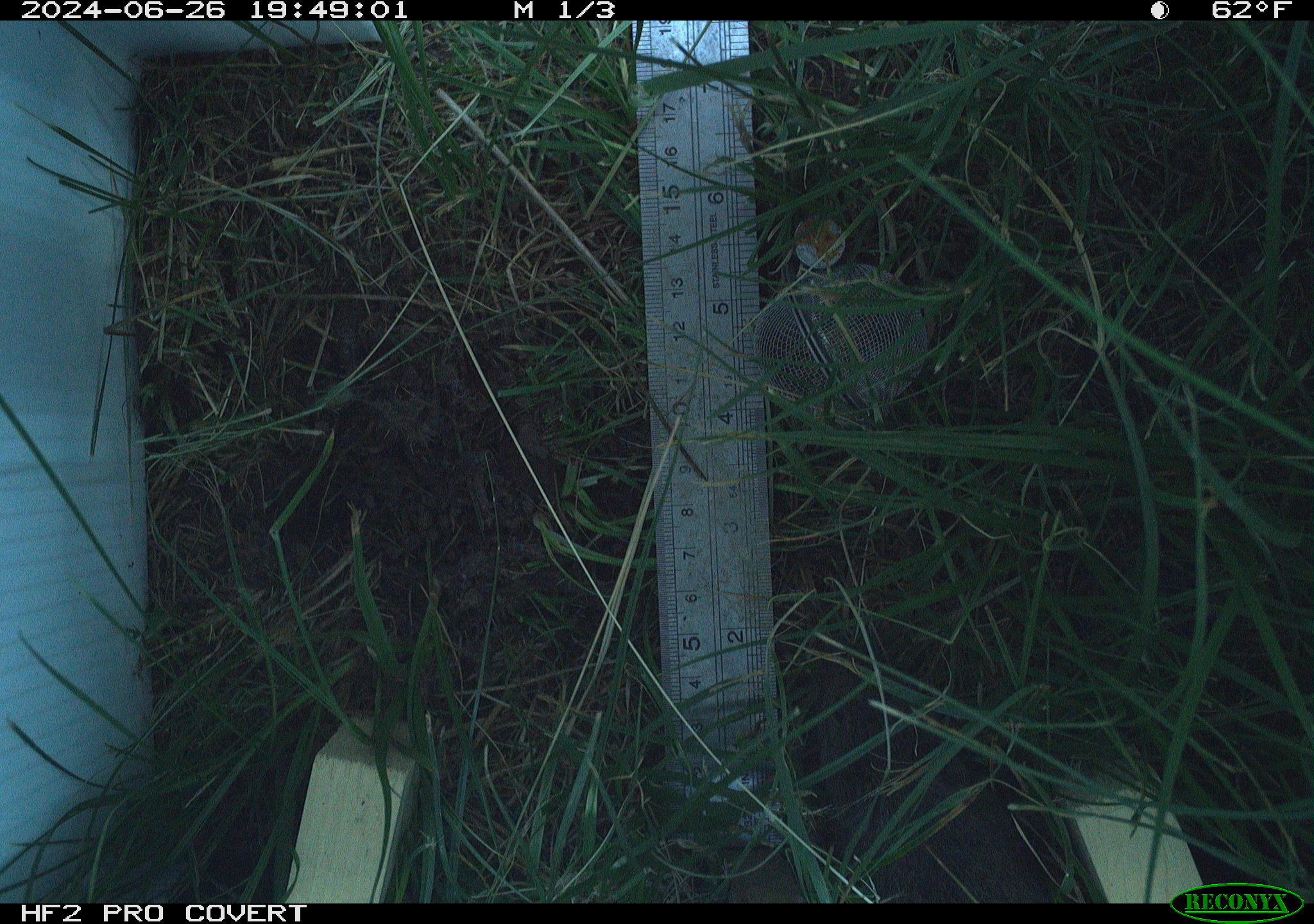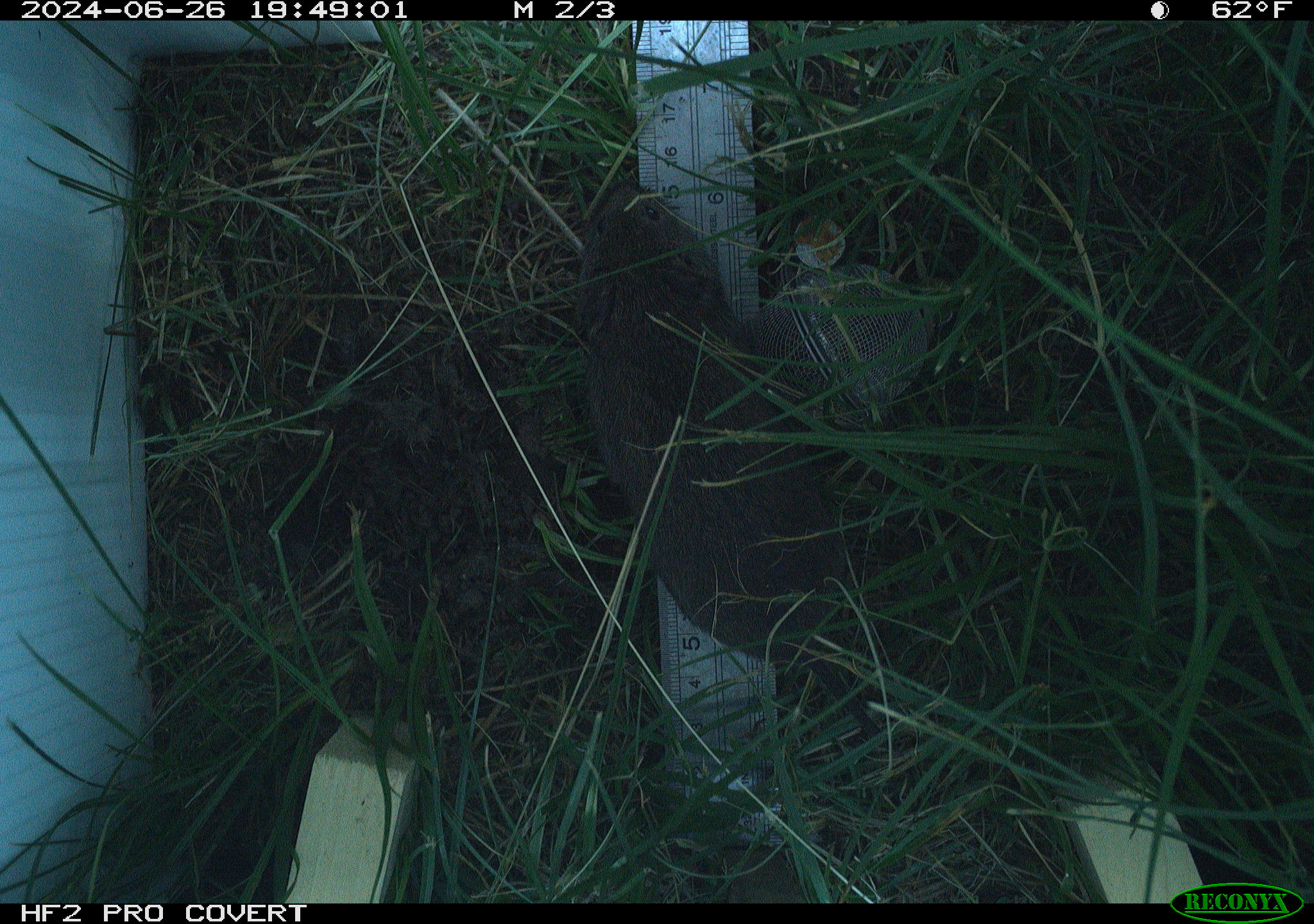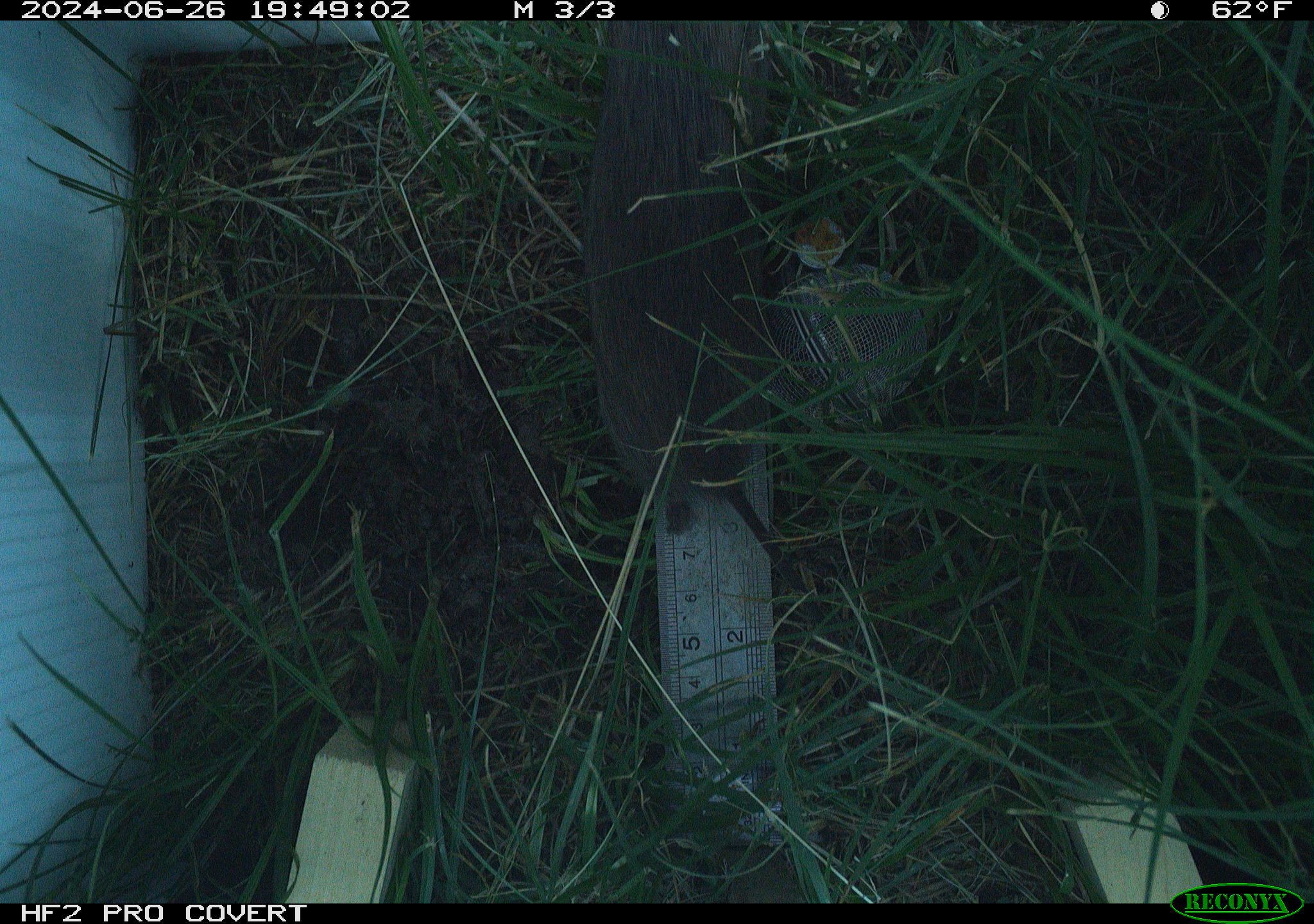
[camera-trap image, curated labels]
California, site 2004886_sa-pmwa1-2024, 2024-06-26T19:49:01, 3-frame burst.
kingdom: Animalia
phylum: Chordata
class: Mammalia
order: Rodentia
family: Cricetidae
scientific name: Arvicolinae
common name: voles, lemmings, and muskrats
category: arvicolinae subfamily